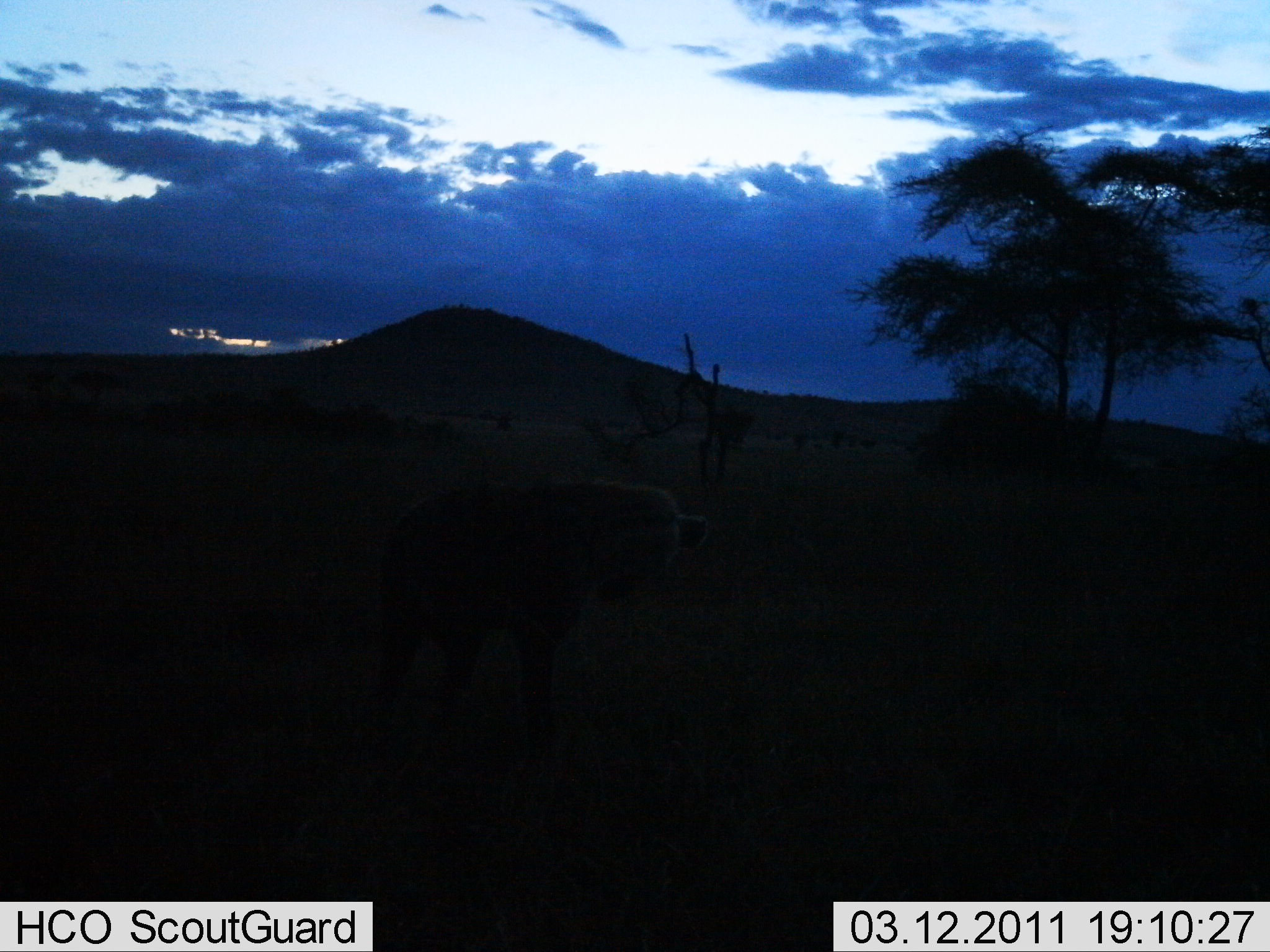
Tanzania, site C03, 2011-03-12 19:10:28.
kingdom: Animalia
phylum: Chordata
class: Mammalia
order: Carnivora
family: Hyaenidae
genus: Crocuta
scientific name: Crocuta crocuta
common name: spotted hyena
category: hyenaspotted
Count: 1.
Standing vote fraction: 83%.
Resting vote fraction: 0%.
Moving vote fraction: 17%.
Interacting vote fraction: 0%.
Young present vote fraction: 0%.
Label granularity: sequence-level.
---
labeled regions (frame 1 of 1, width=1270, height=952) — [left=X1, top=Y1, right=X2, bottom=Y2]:
animal: [left=366, top=482, right=711, bottom=776]